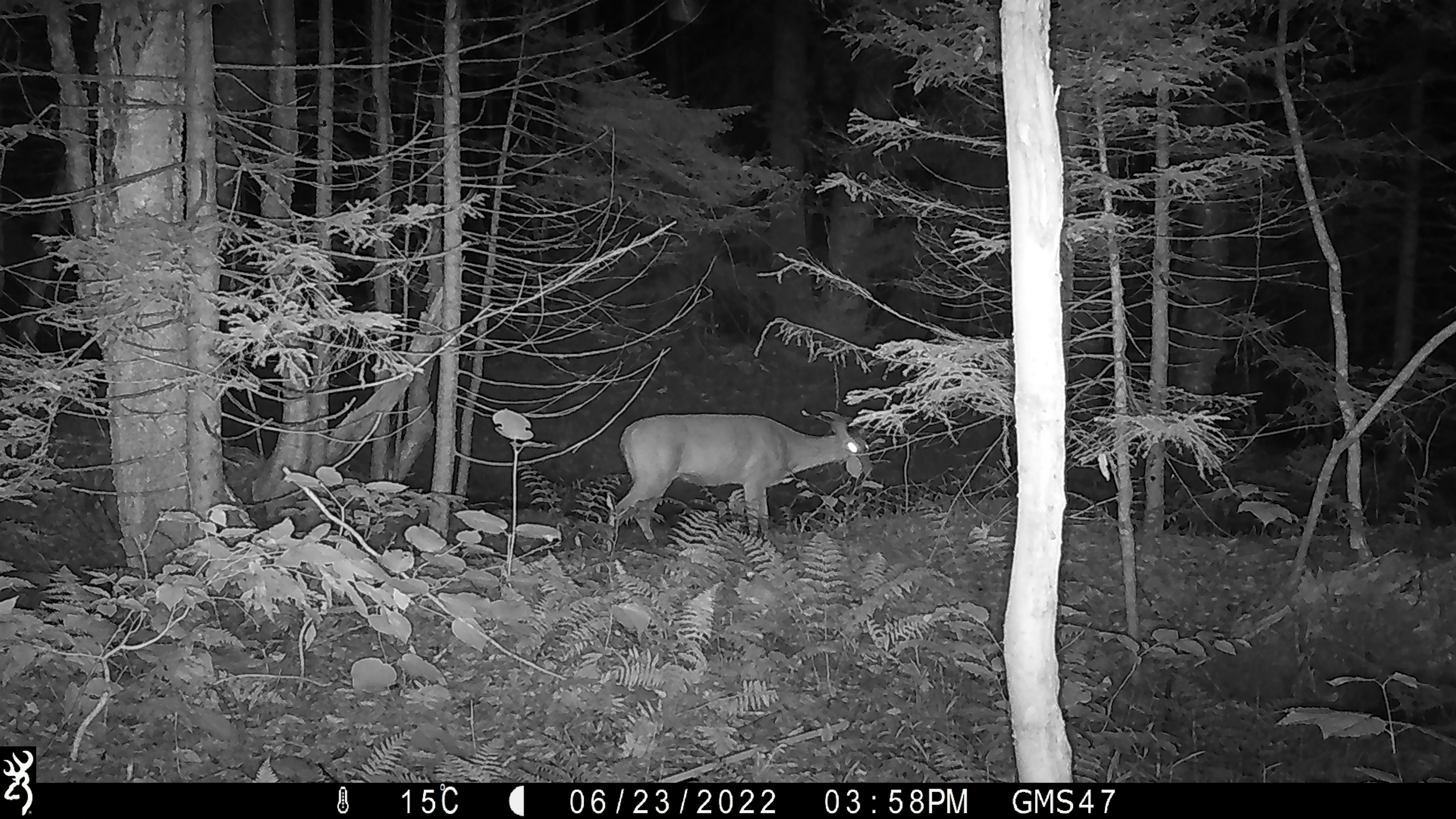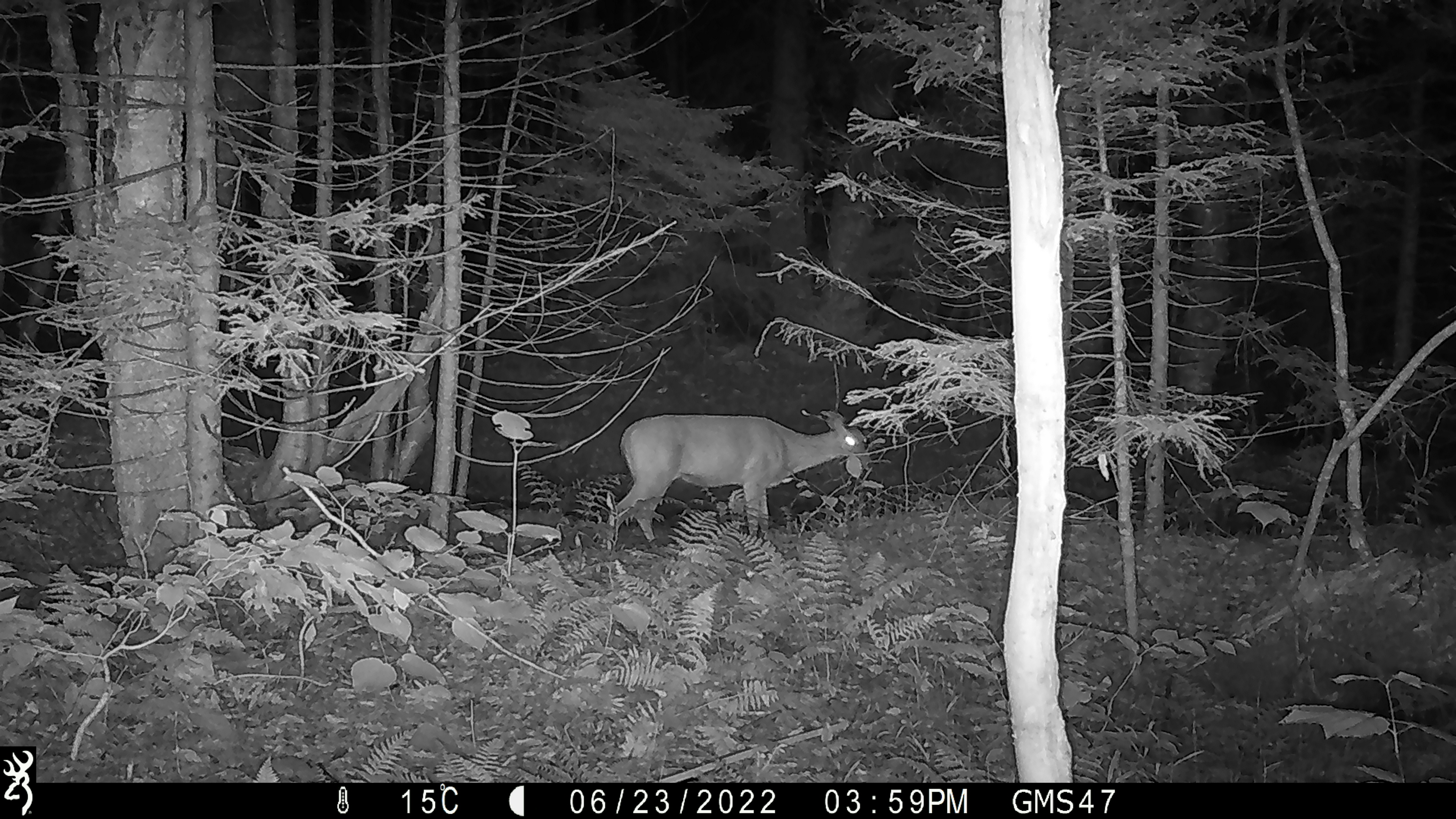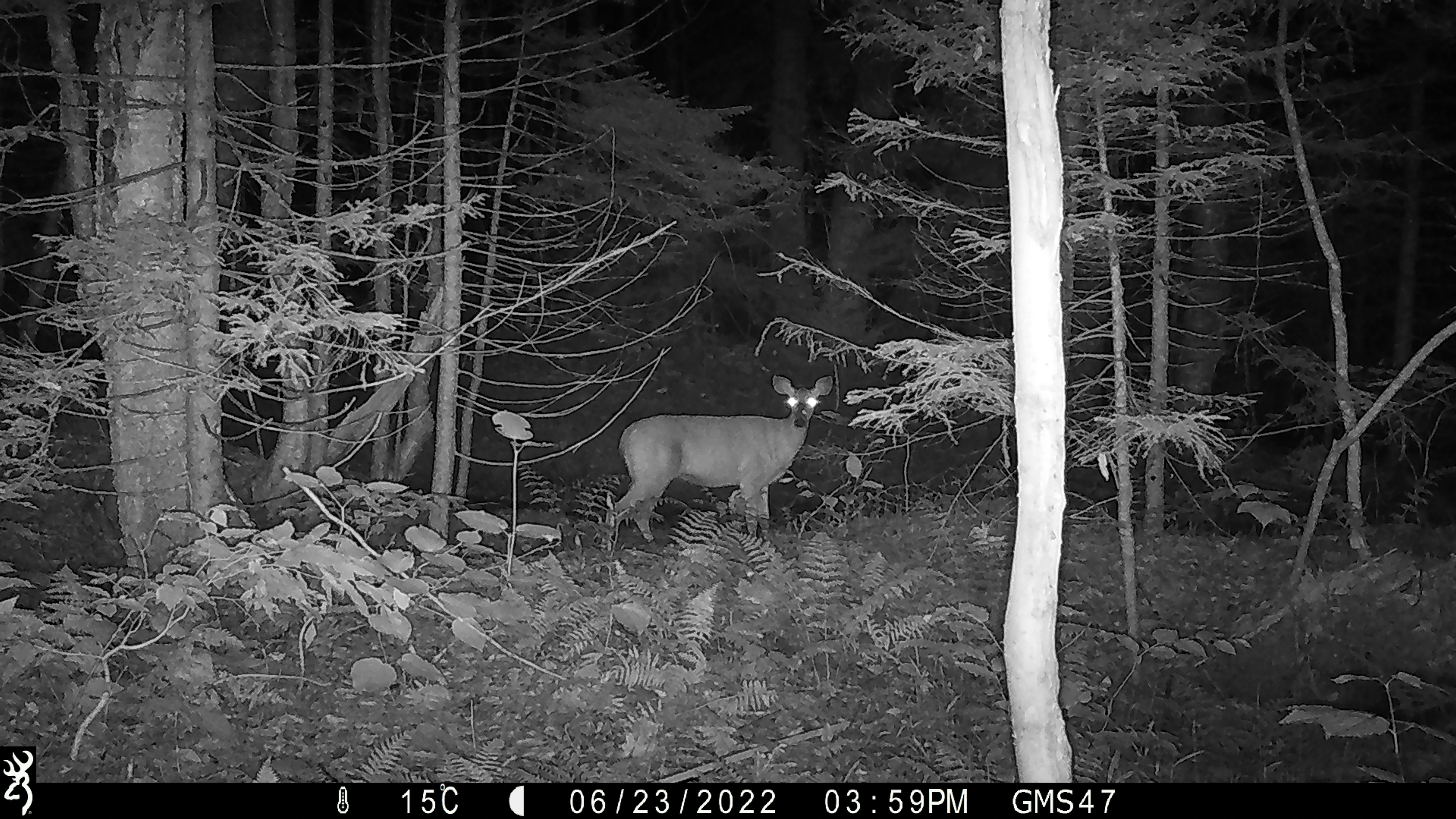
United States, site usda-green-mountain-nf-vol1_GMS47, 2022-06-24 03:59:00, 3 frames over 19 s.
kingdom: Animalia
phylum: Chordata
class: Mammalia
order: Artiodactyla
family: Cervidae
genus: Odocoileus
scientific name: Odocoileus virginianus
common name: white-tailed deer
White-tailed deer (Odocoileus virginianus).